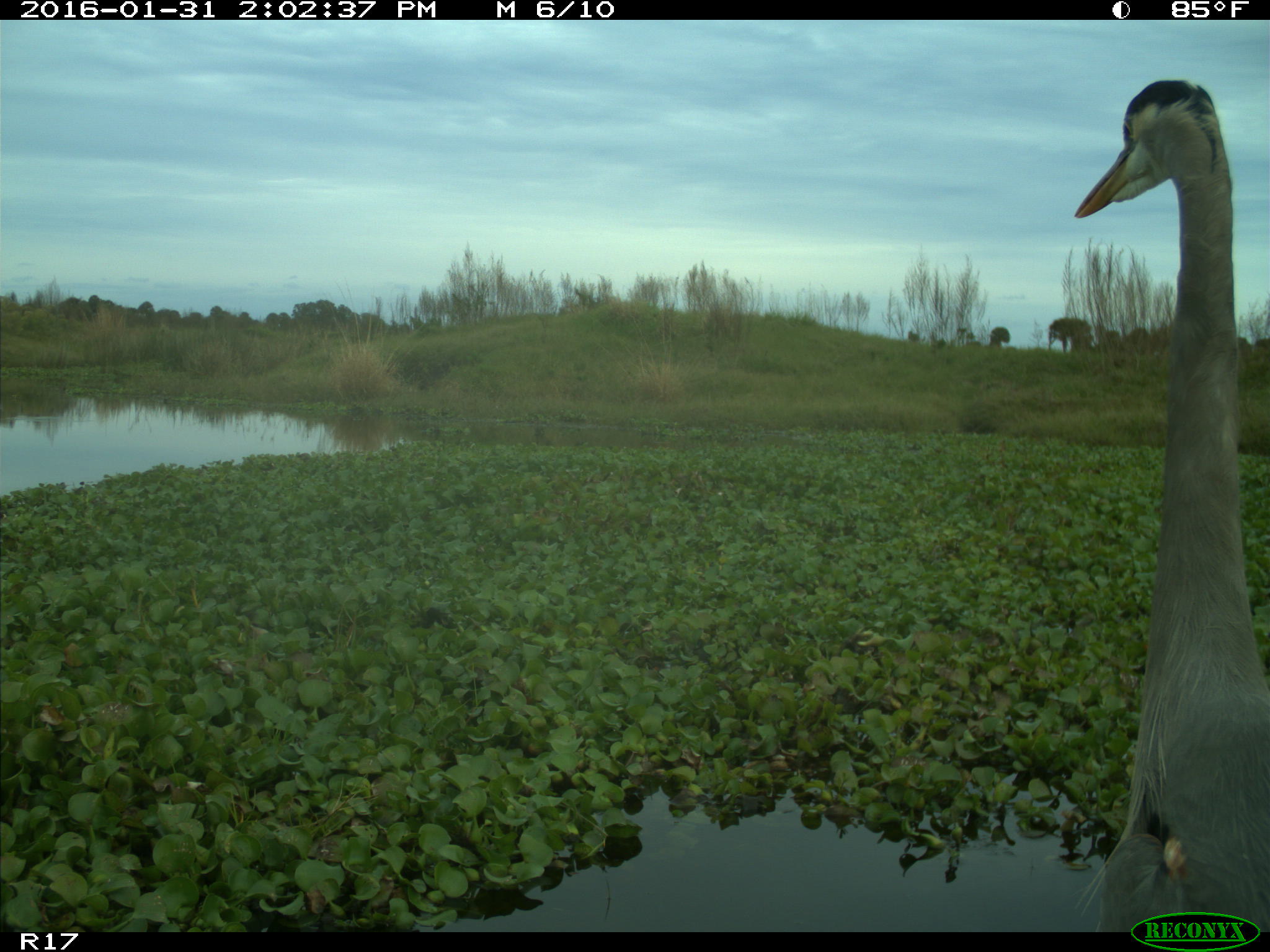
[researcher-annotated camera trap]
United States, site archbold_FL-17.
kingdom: Animalia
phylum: Chordata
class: Aves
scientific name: Aves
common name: birds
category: unidentified bird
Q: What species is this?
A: Unidentified bird (birds) (Aves).